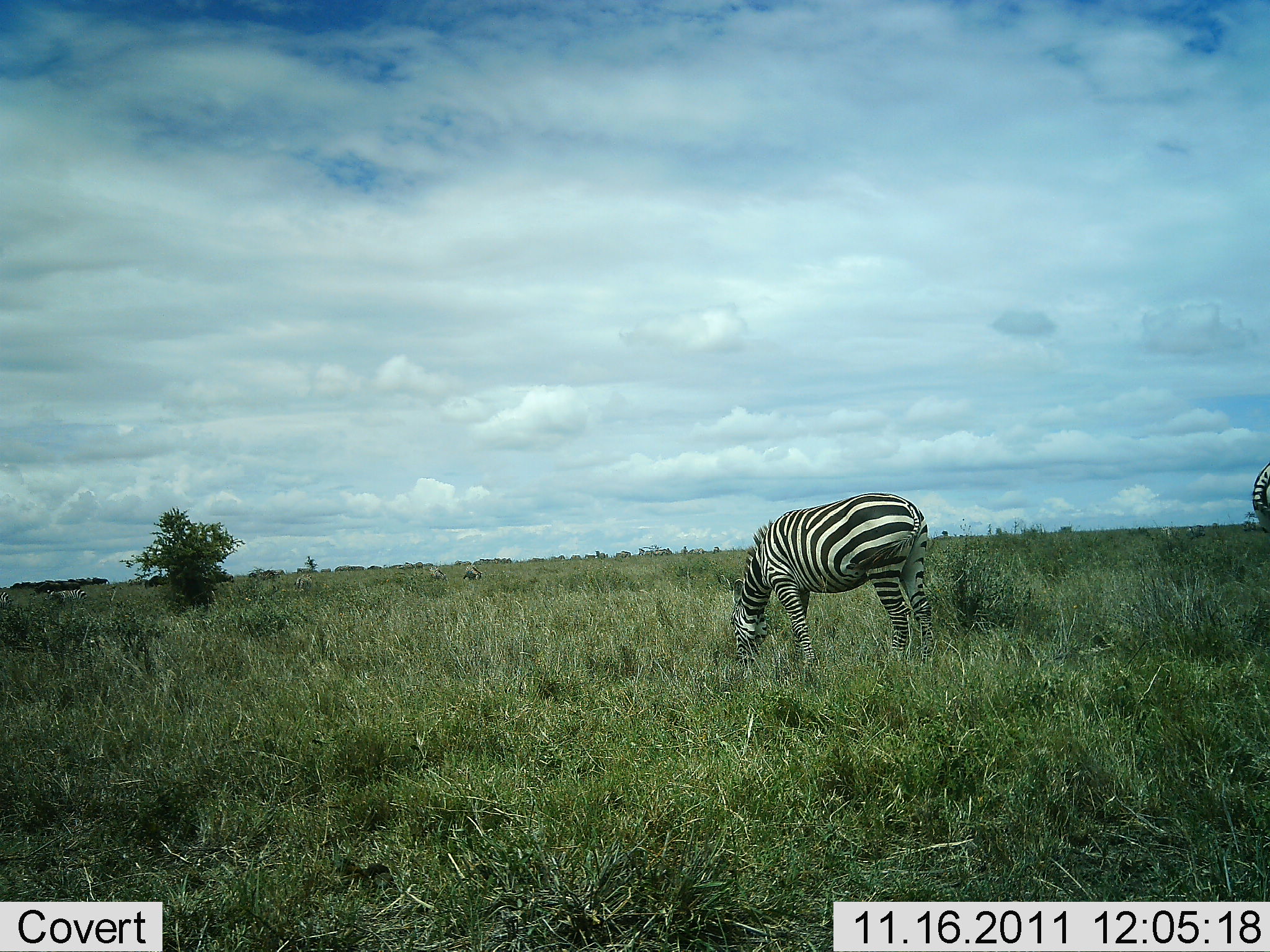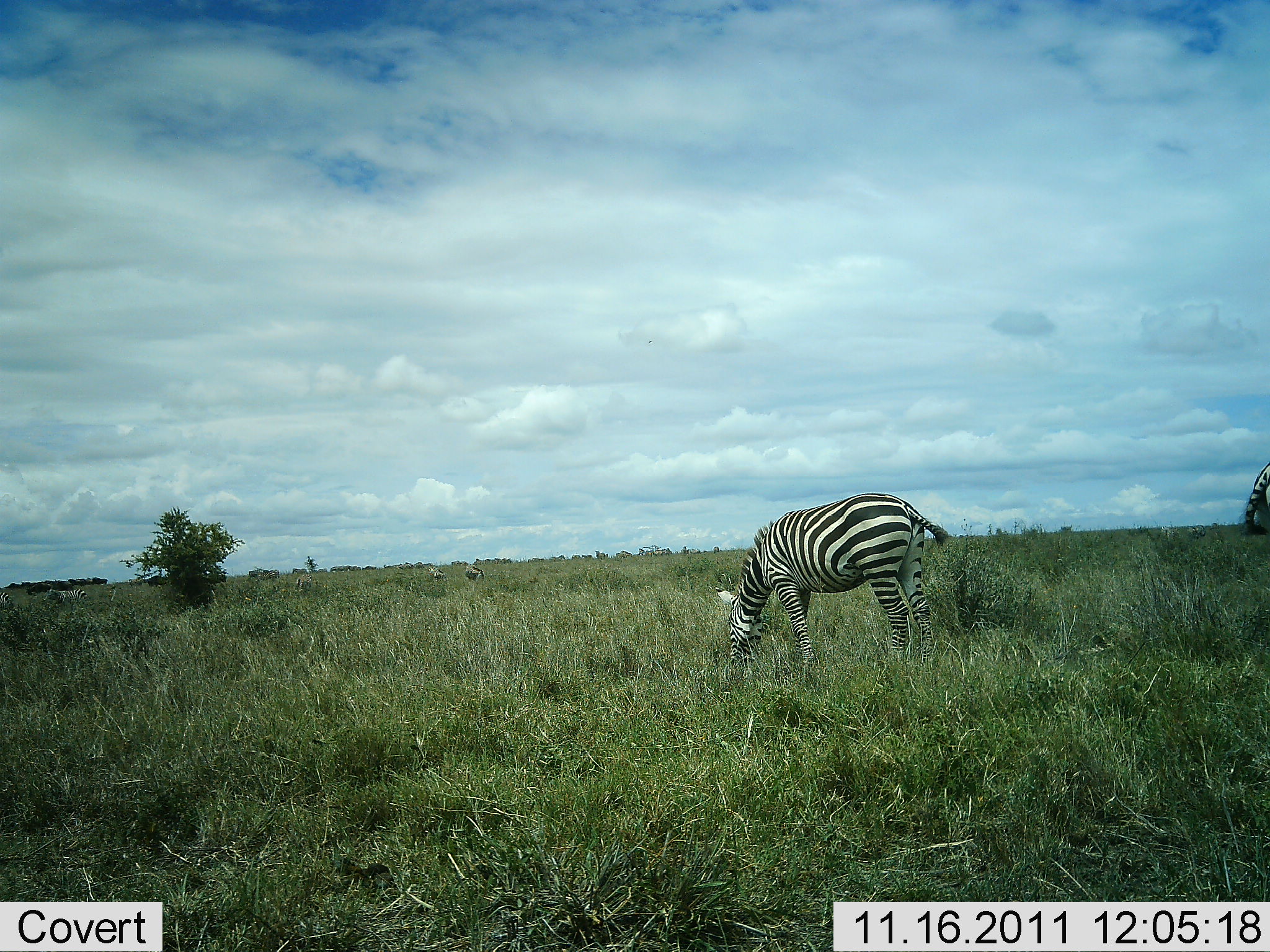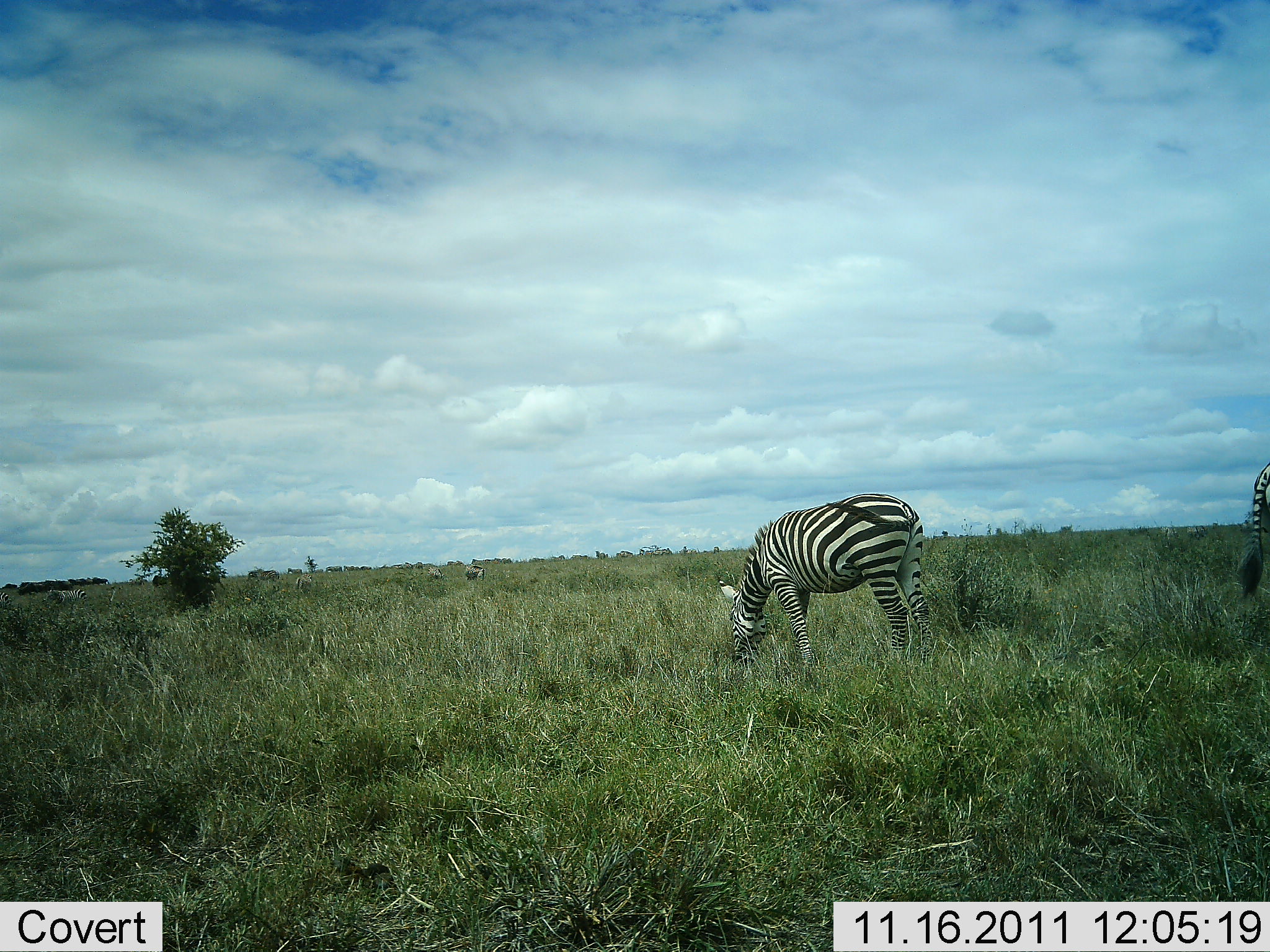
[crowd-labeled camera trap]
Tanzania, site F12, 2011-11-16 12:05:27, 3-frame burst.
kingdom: Animalia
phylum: Chordata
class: Mammalia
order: Perissodactyla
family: Equidae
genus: Equus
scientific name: Equus quagga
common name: plains zebra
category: zebra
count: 2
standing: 46%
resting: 0%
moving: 0%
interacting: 0%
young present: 0%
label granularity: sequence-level